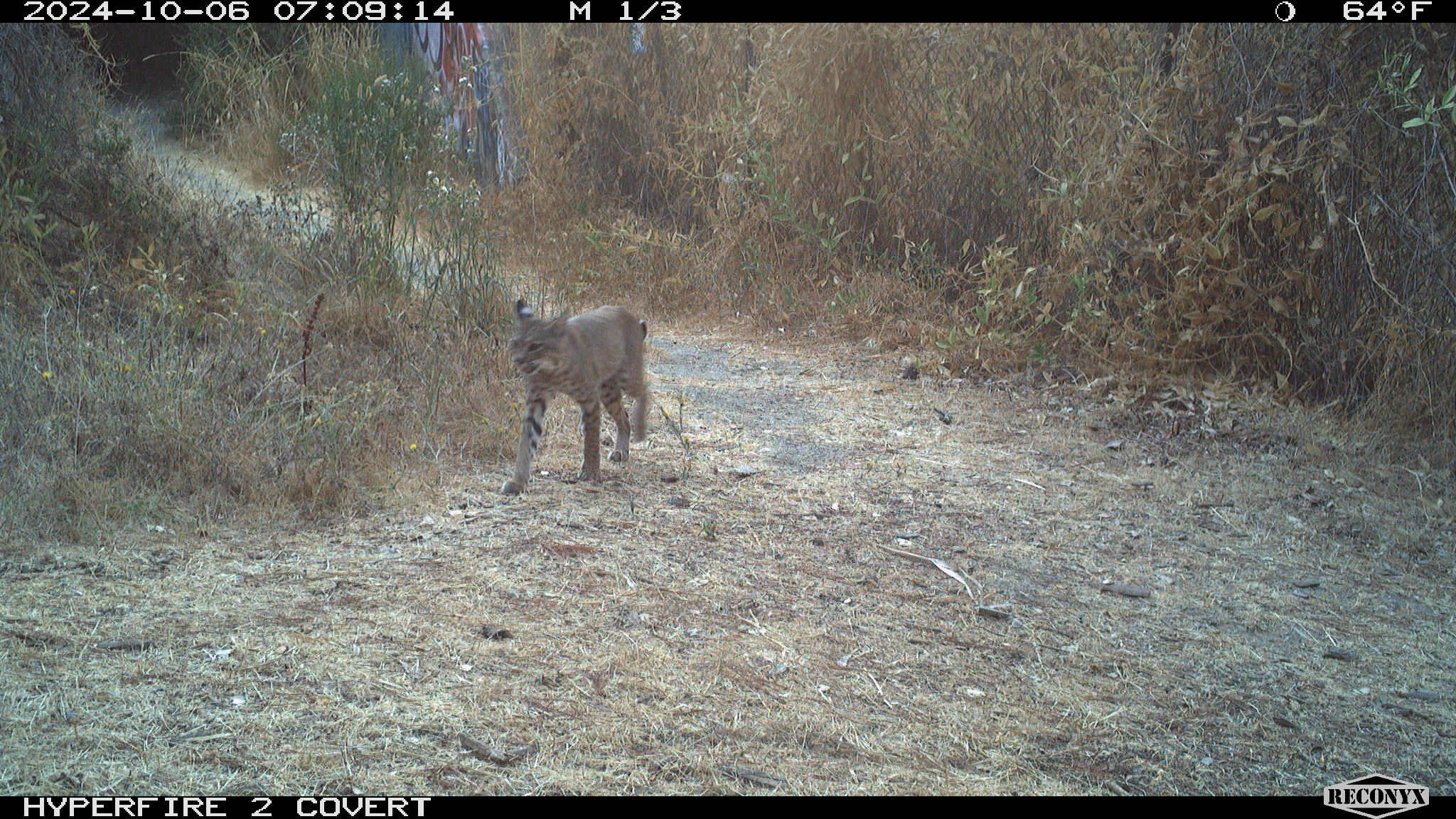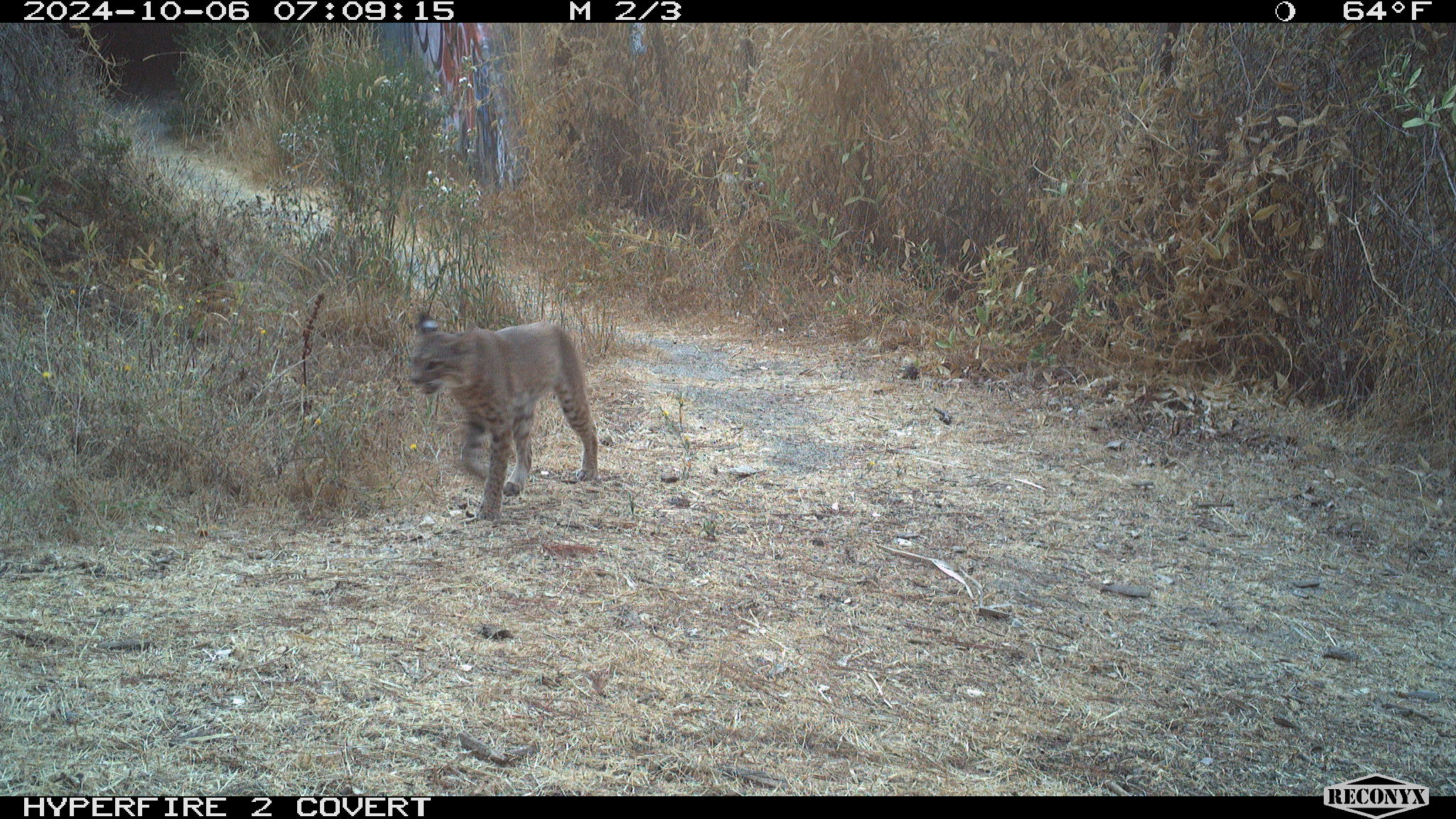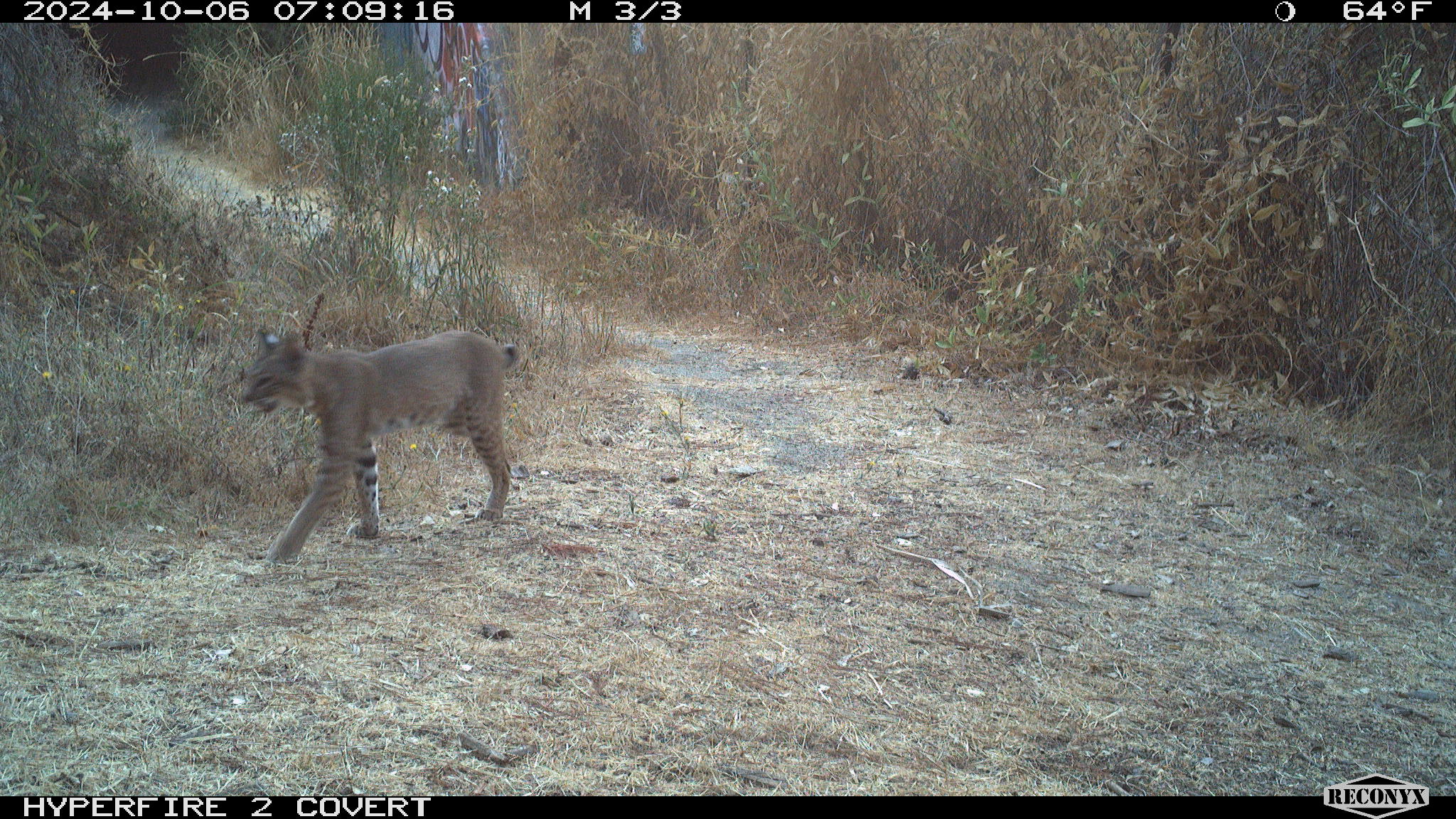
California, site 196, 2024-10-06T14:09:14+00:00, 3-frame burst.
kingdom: Animalia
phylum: Chordata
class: Mammalia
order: Carnivora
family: Felidae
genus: Lynx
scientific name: Lynx rufus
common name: bobcat